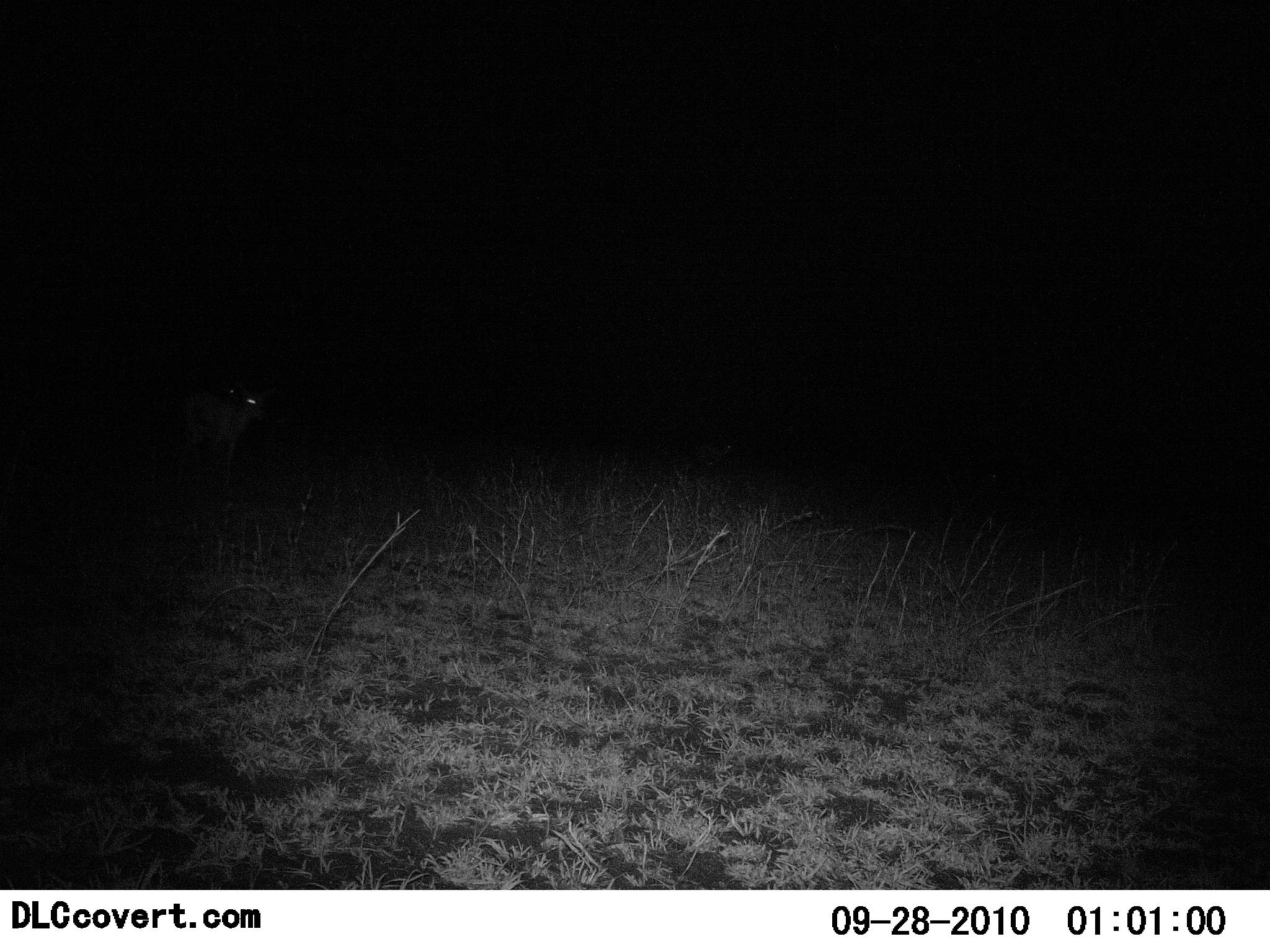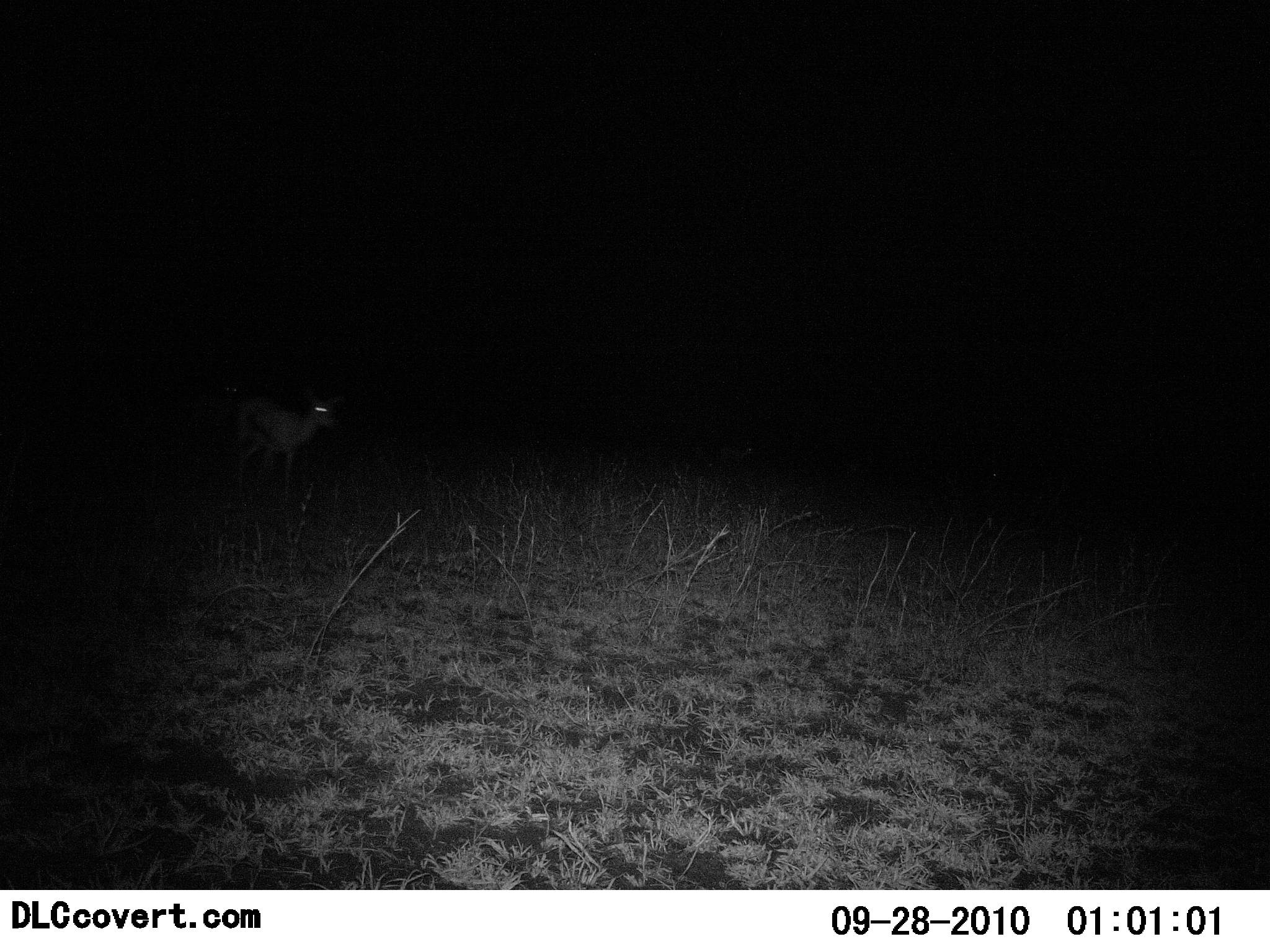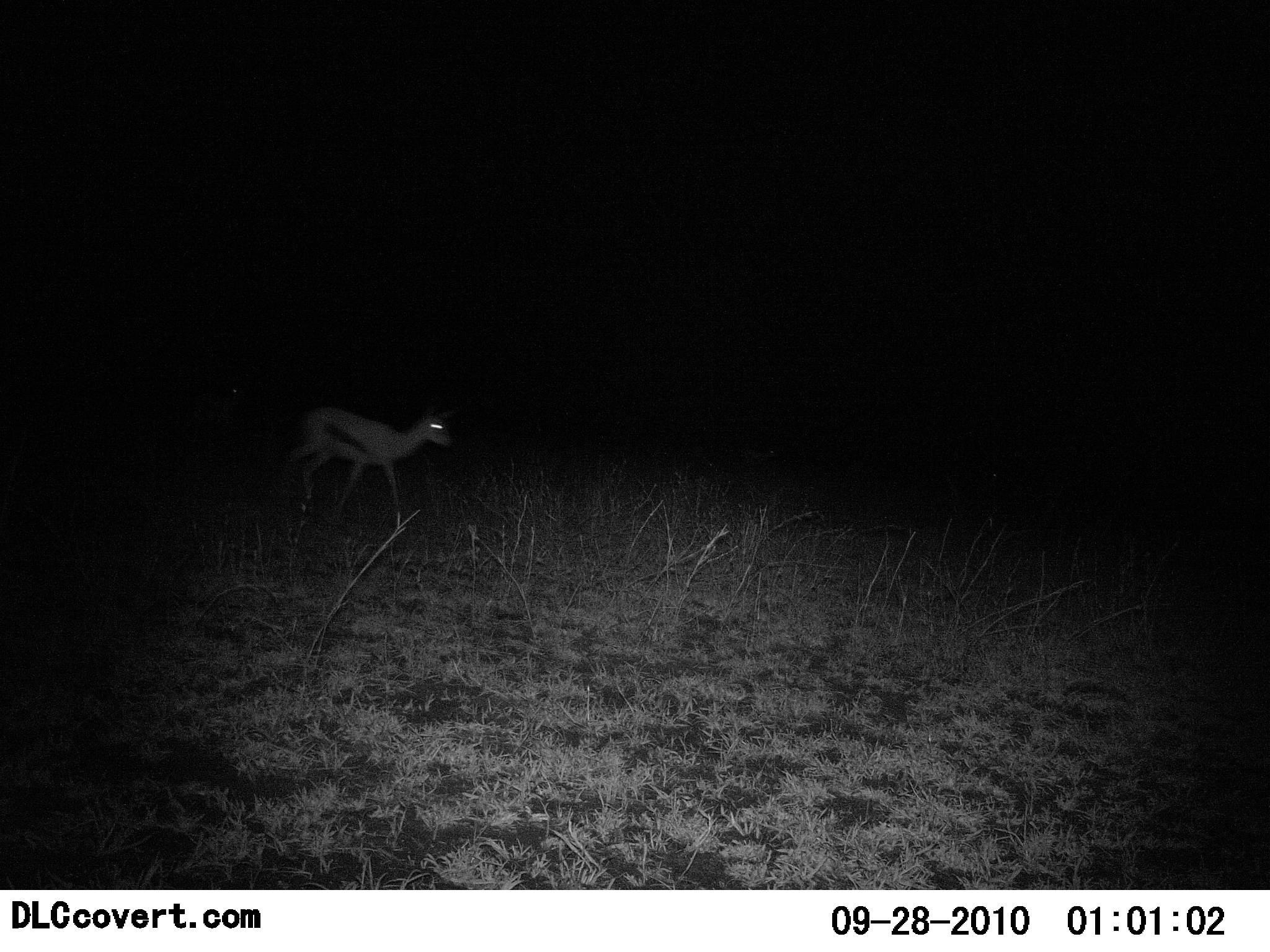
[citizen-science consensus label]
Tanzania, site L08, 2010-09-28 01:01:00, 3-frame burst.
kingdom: Animalia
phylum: Chordata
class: Mammalia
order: Artiodactyla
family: Bovidae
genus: Eudorcas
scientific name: Eudorcas thomsonii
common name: thomson's gazelle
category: gazellethomsons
Gazellethomsons (thomson's gazelle) (Eudorcas thomsonii), count 1. Behavior (volunteer vote fractions): standing 6%, resting 0%, moving 100%, interacting 0%. Young present (vote fraction): 0%. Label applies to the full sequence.